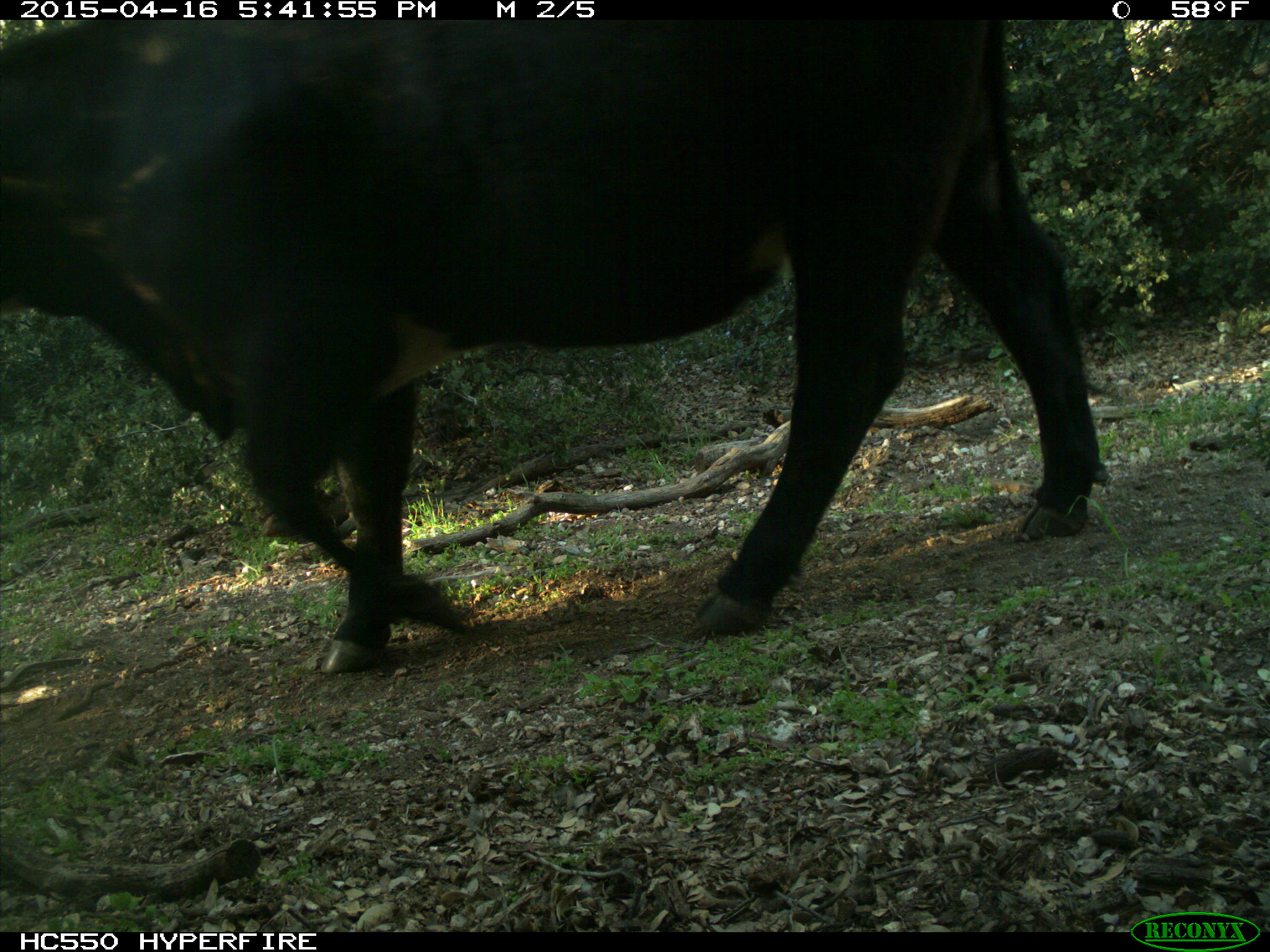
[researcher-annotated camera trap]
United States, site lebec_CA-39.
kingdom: Animalia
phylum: Chordata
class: Mammalia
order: Artiodactyla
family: Bovidae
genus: Bos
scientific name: Bos taurus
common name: domestic cow